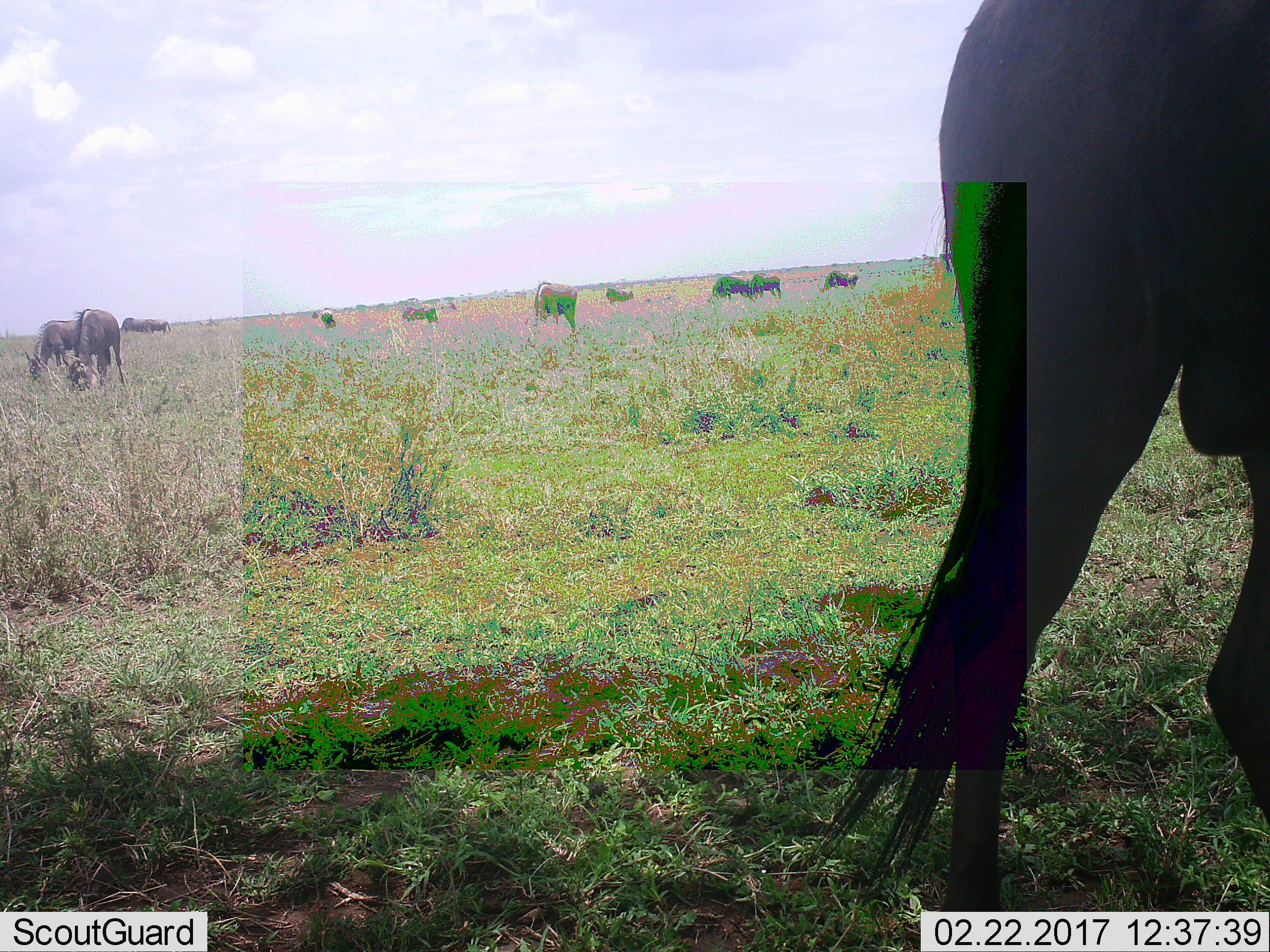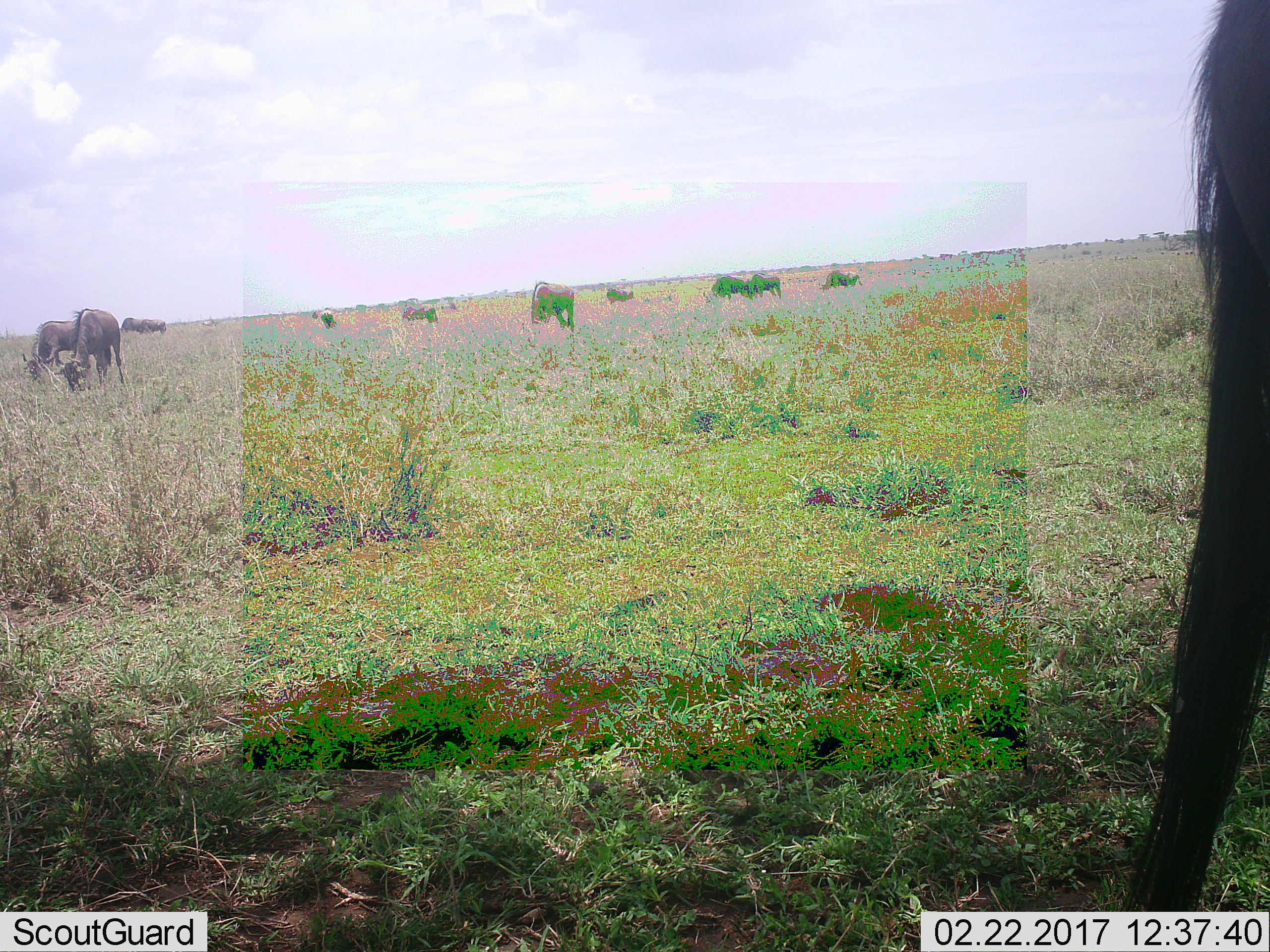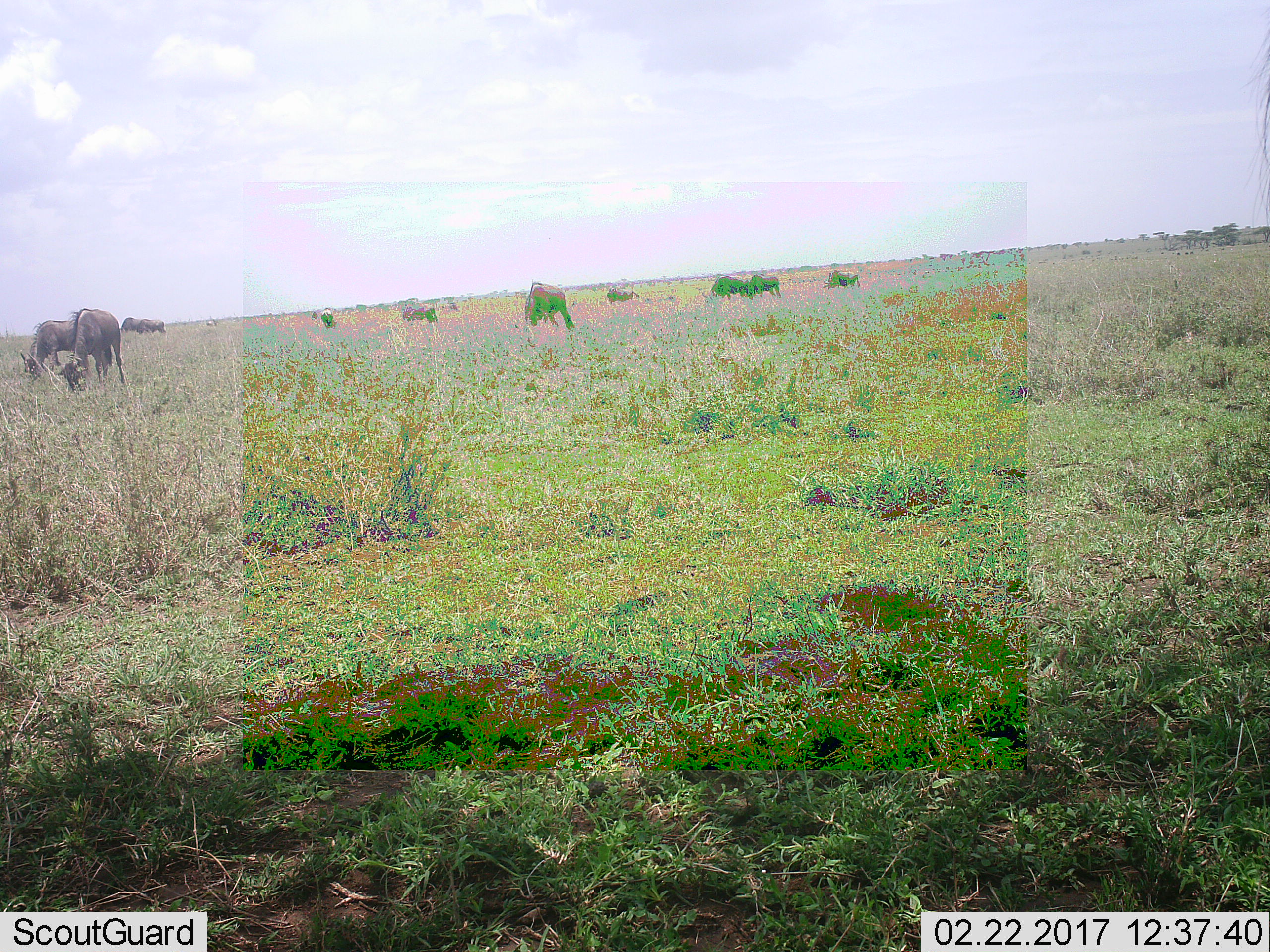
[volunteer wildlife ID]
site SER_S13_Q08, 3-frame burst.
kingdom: Animalia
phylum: Chordata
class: Mammalia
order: Artiodactyla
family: Bovidae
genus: Connochaetes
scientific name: Connochaetes taurinus taurinus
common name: blue wildebeest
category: wildebeestblue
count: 11-50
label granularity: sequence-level